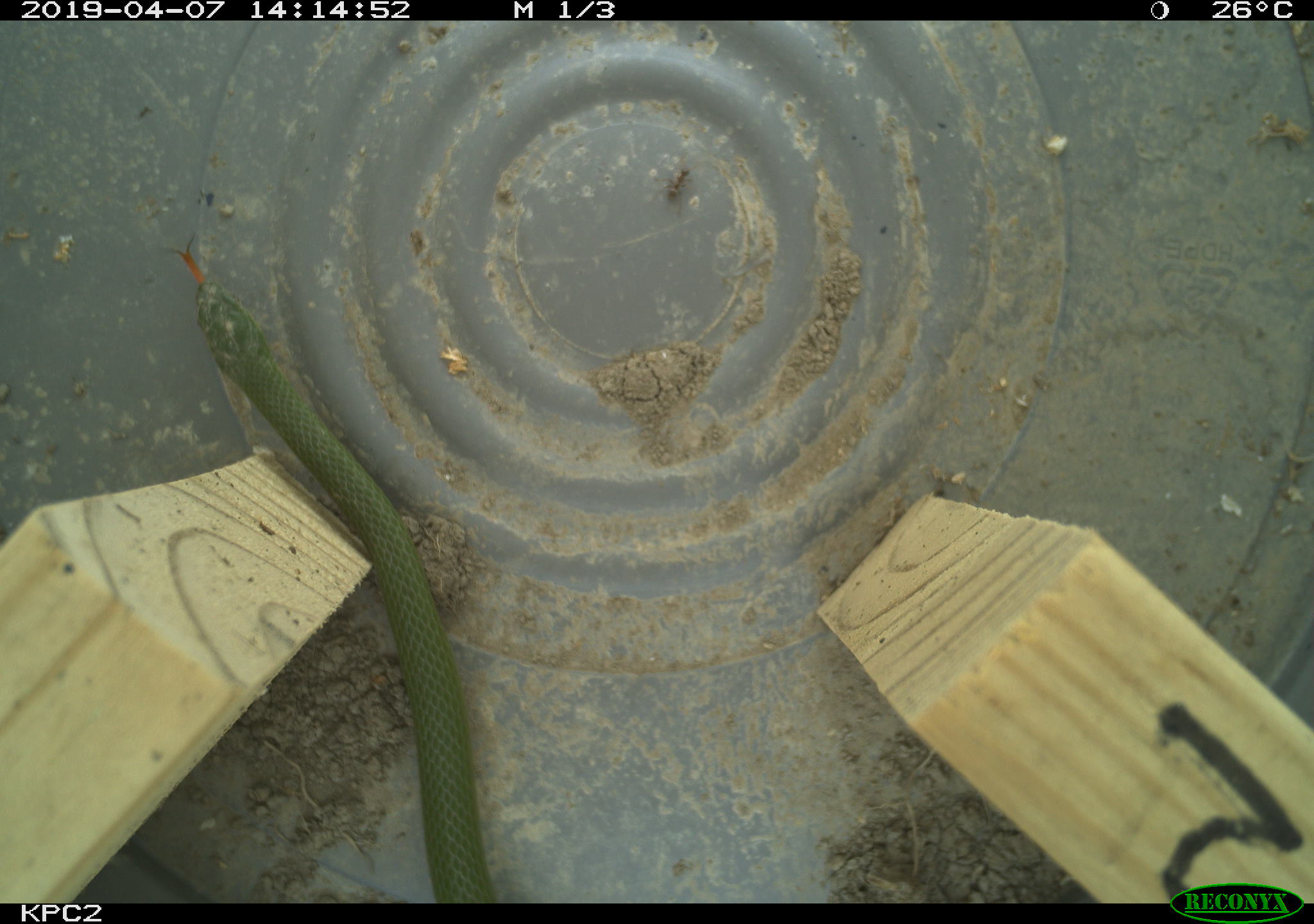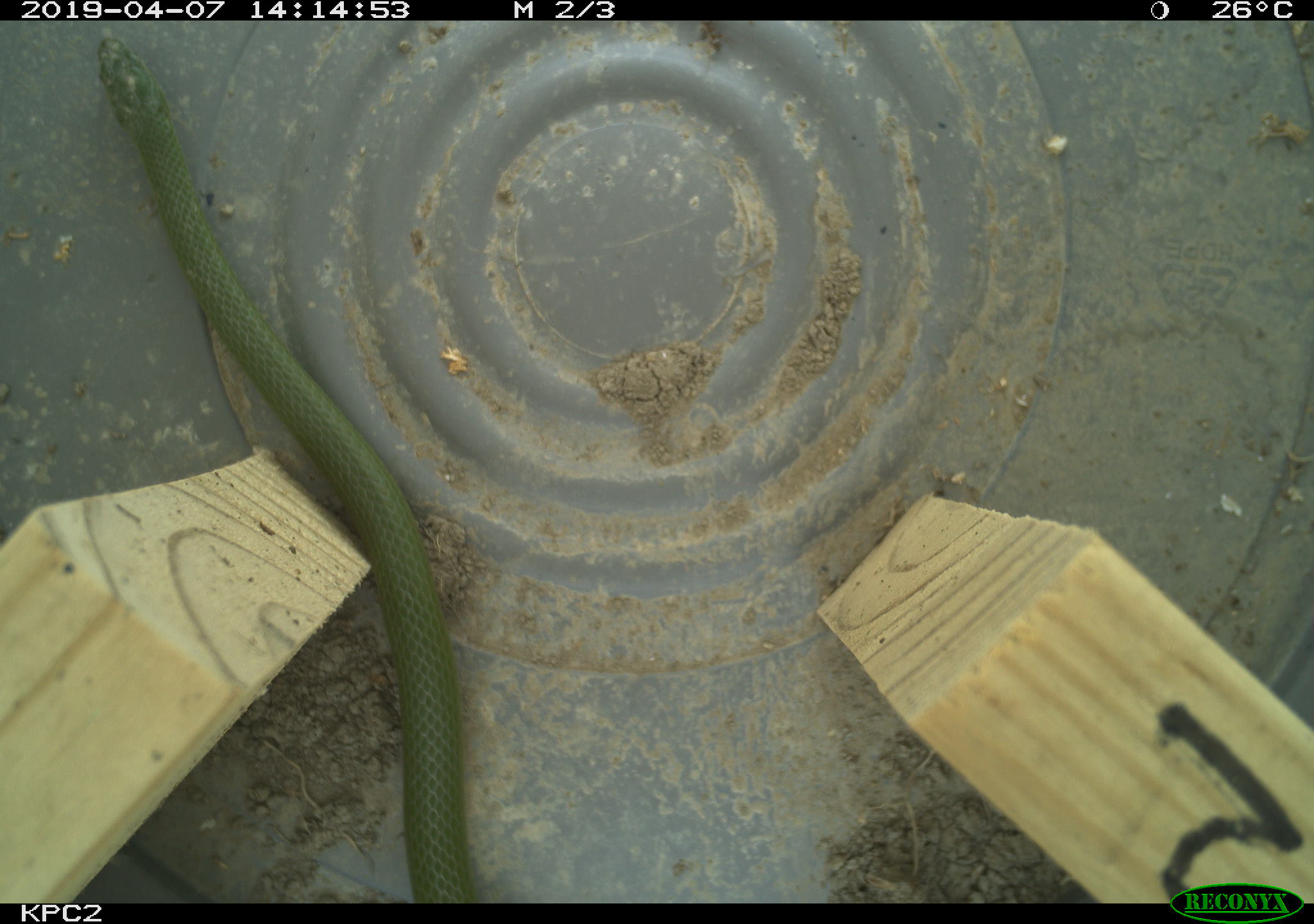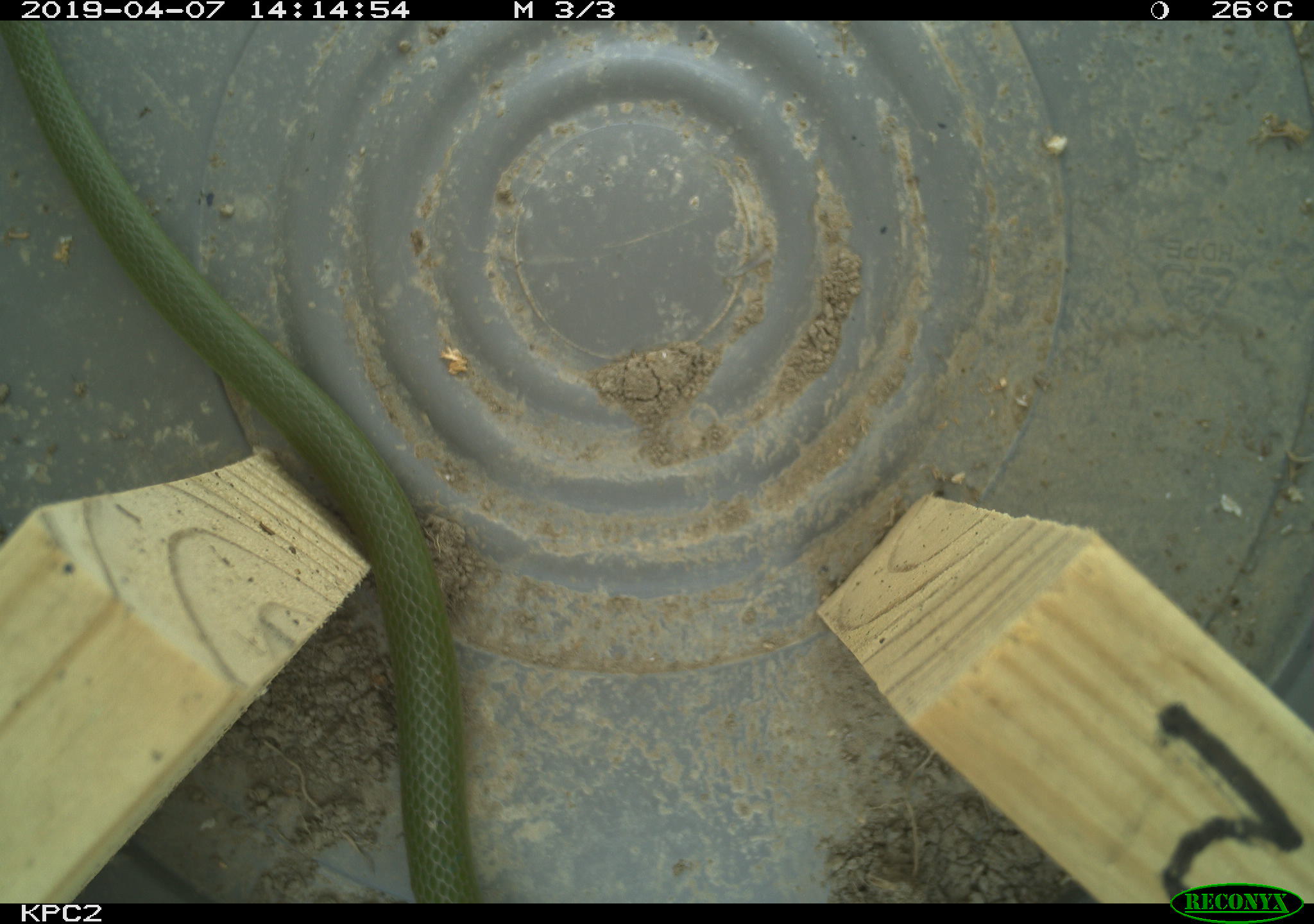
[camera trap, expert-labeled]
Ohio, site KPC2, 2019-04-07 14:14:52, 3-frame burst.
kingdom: Animalia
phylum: Chordata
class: Reptilia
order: Squamata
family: Colubridae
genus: Opheodrys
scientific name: Opheodrys vernalis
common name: smooth greensnake